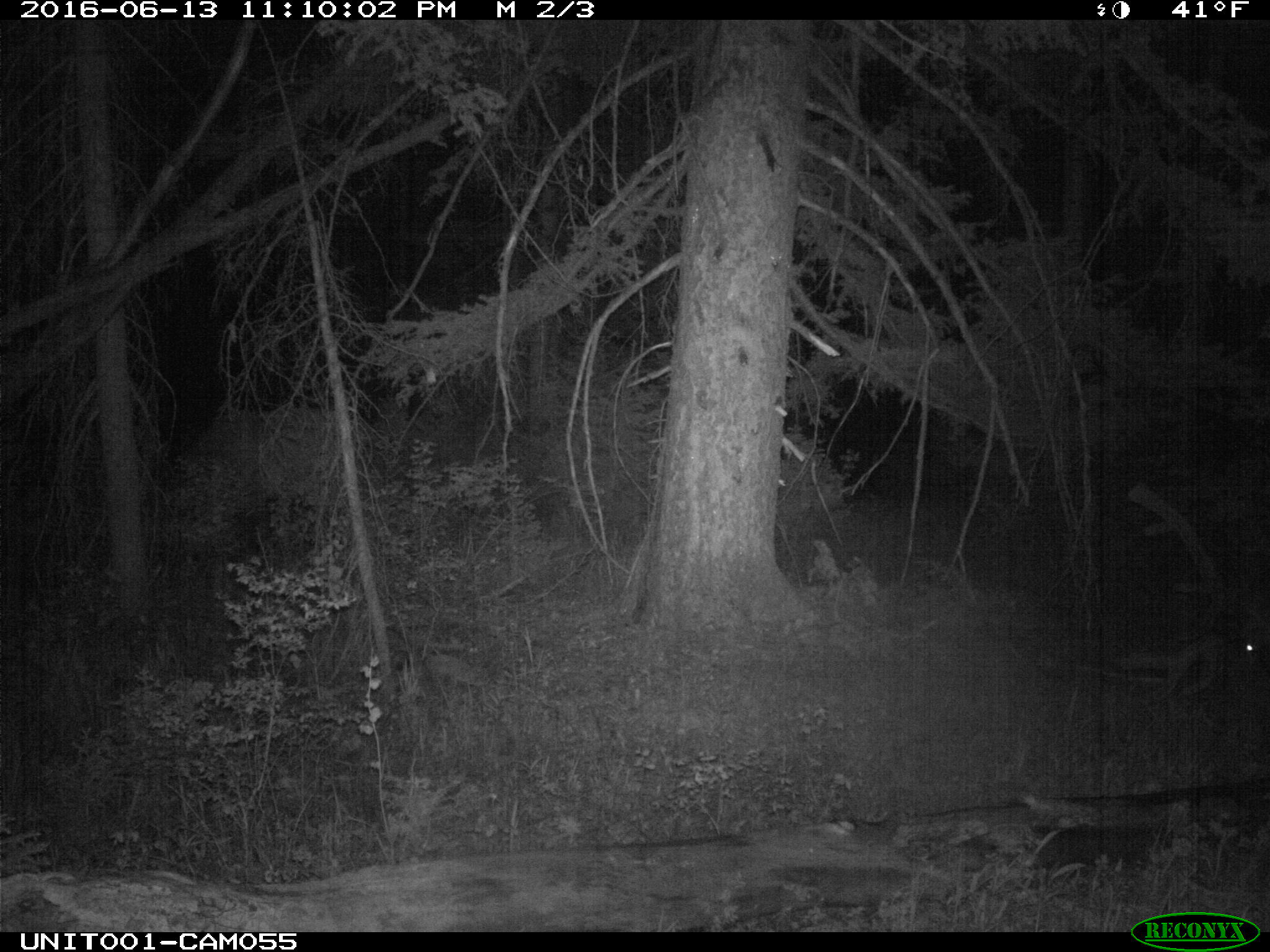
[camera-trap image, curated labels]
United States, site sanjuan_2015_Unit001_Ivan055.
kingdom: Animalia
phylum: Chordata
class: Mammalia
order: Artiodactyla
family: Cervidae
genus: Cervus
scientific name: Cervus elaphus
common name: red deer